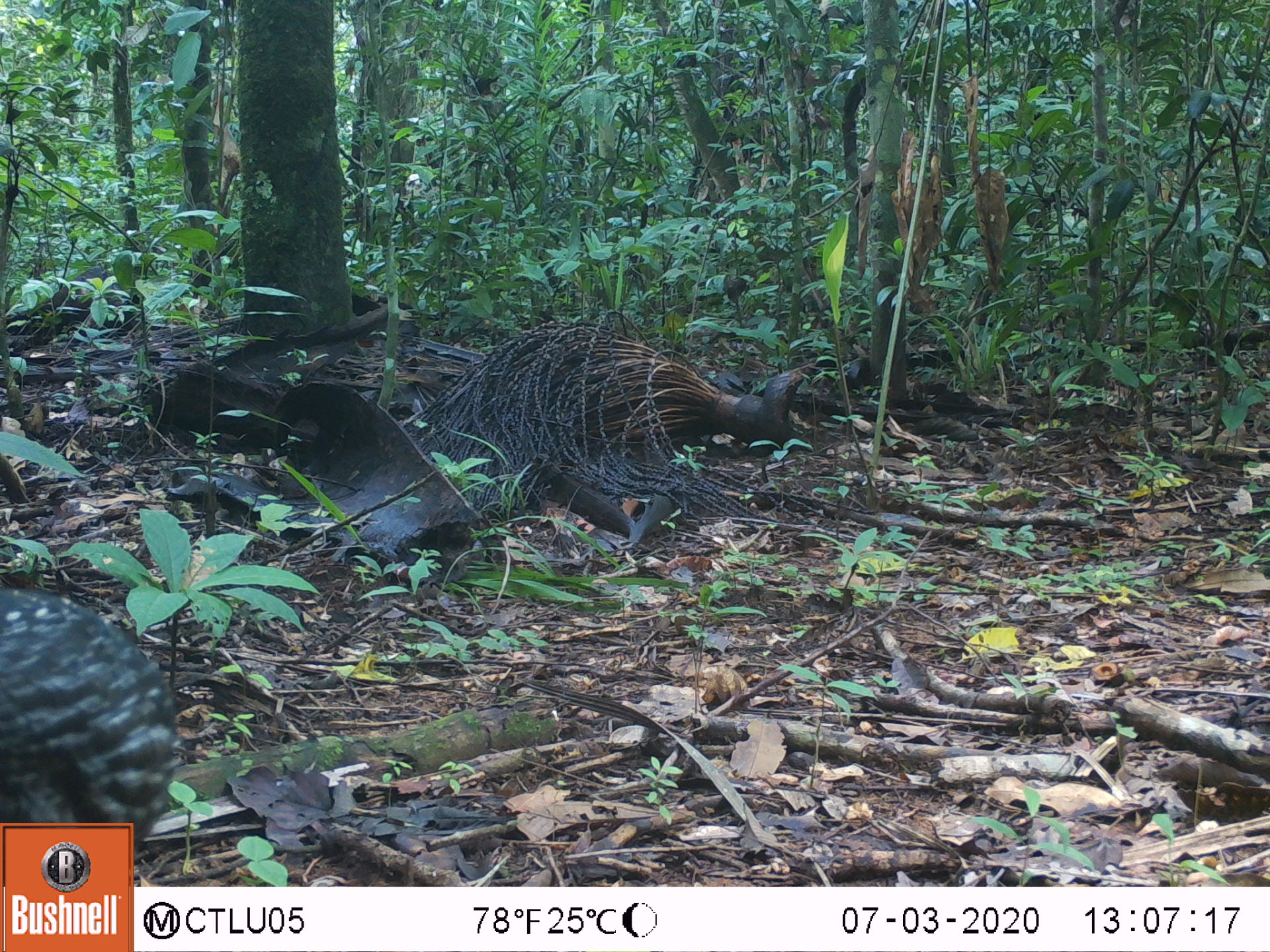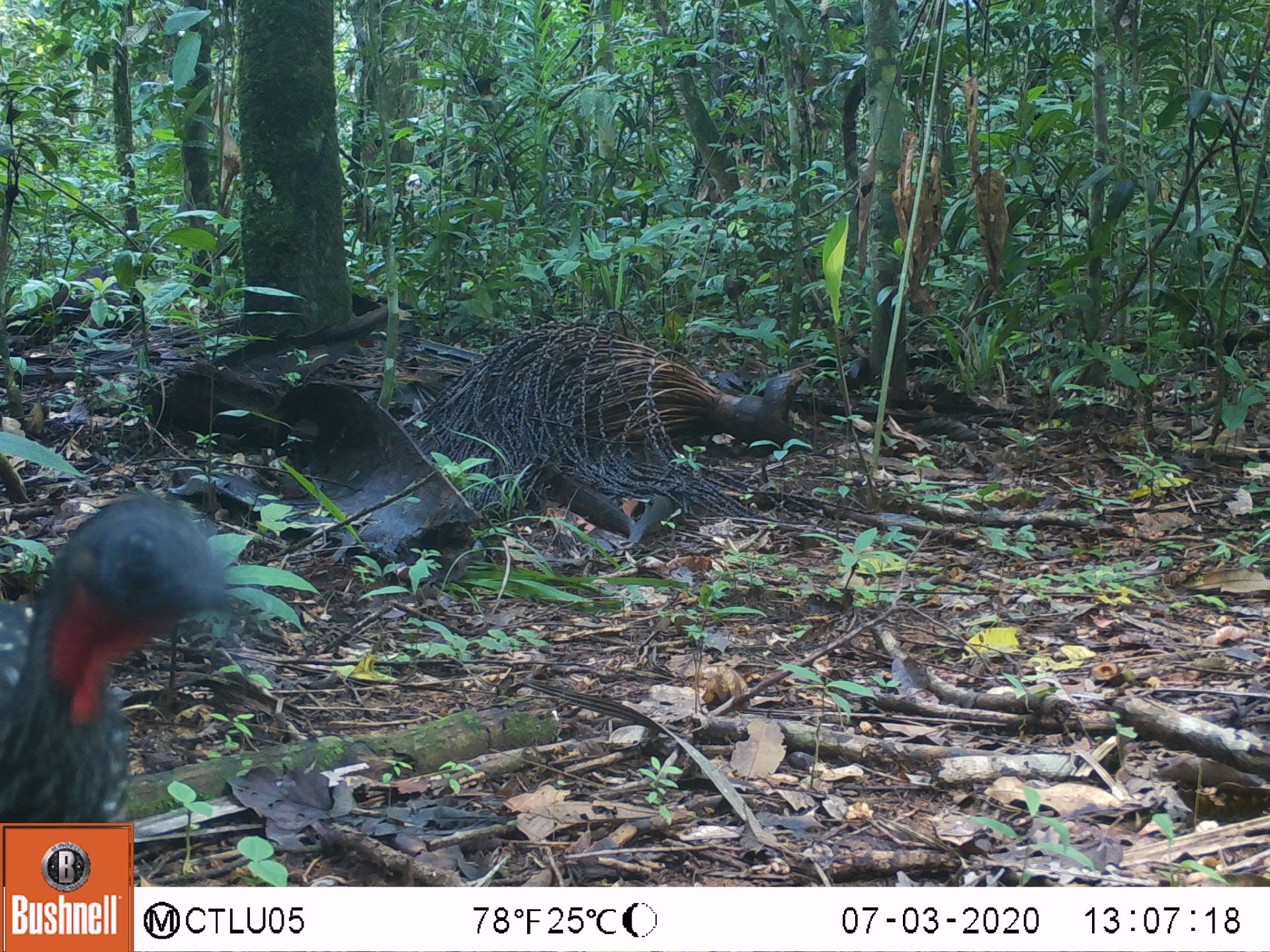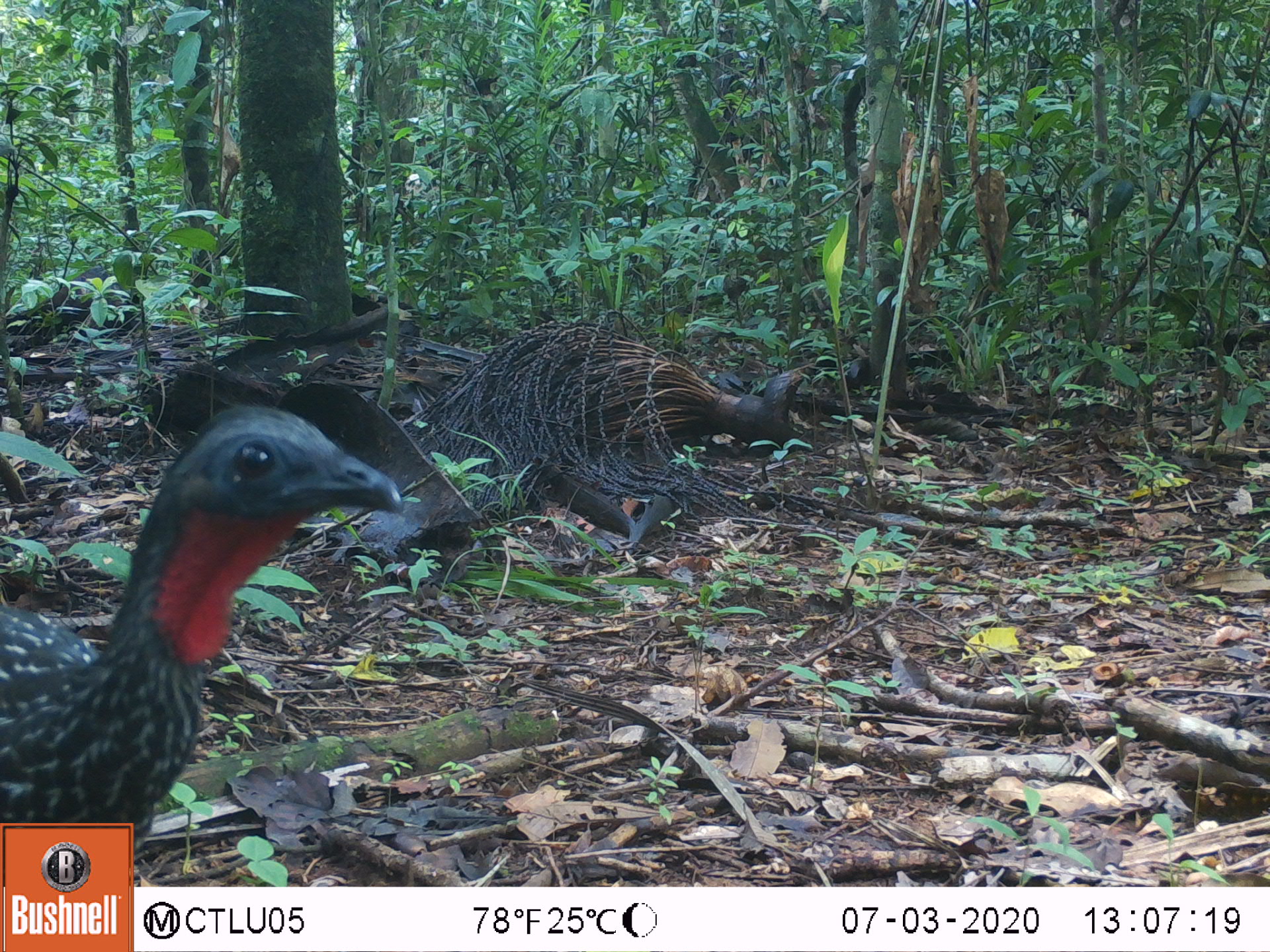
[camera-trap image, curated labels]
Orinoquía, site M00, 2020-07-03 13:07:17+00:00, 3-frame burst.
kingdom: Animalia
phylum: Chordata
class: Aves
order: Galliformes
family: Cracidae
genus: Penelope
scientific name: Penelope jacquacu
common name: spix's guan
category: spixs guan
Spixs guan (spix's guan) (Penelope jacquacu).